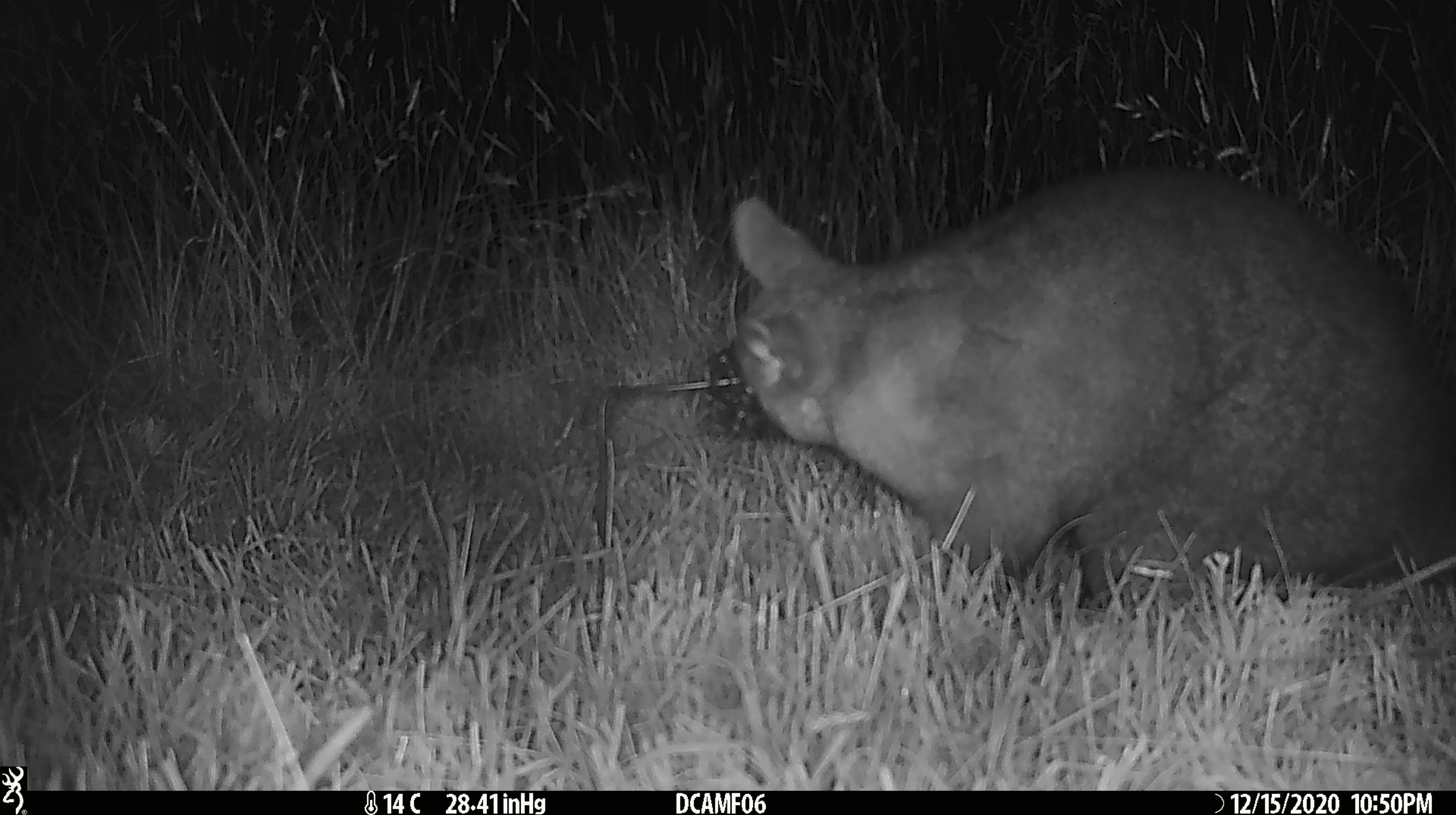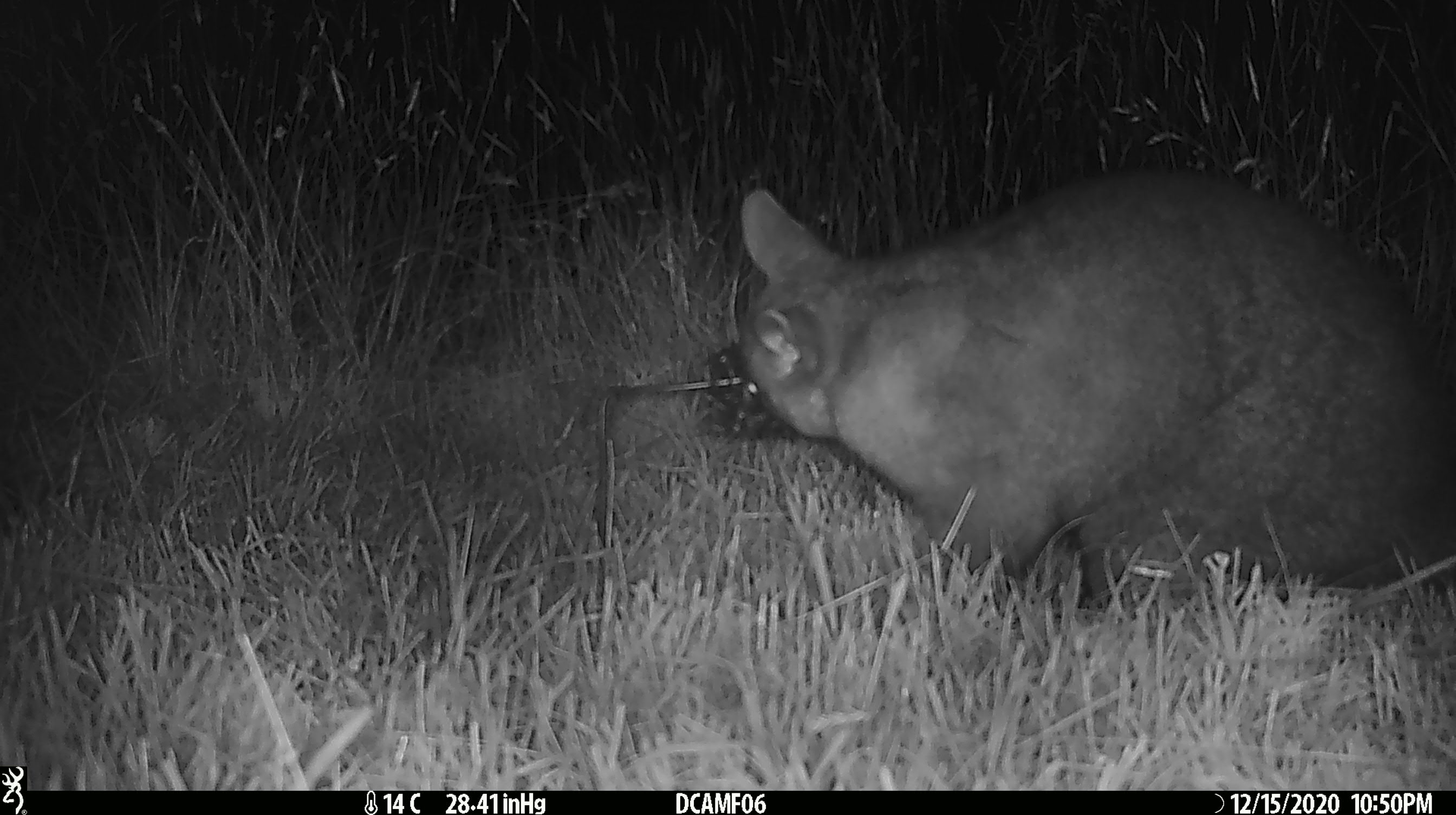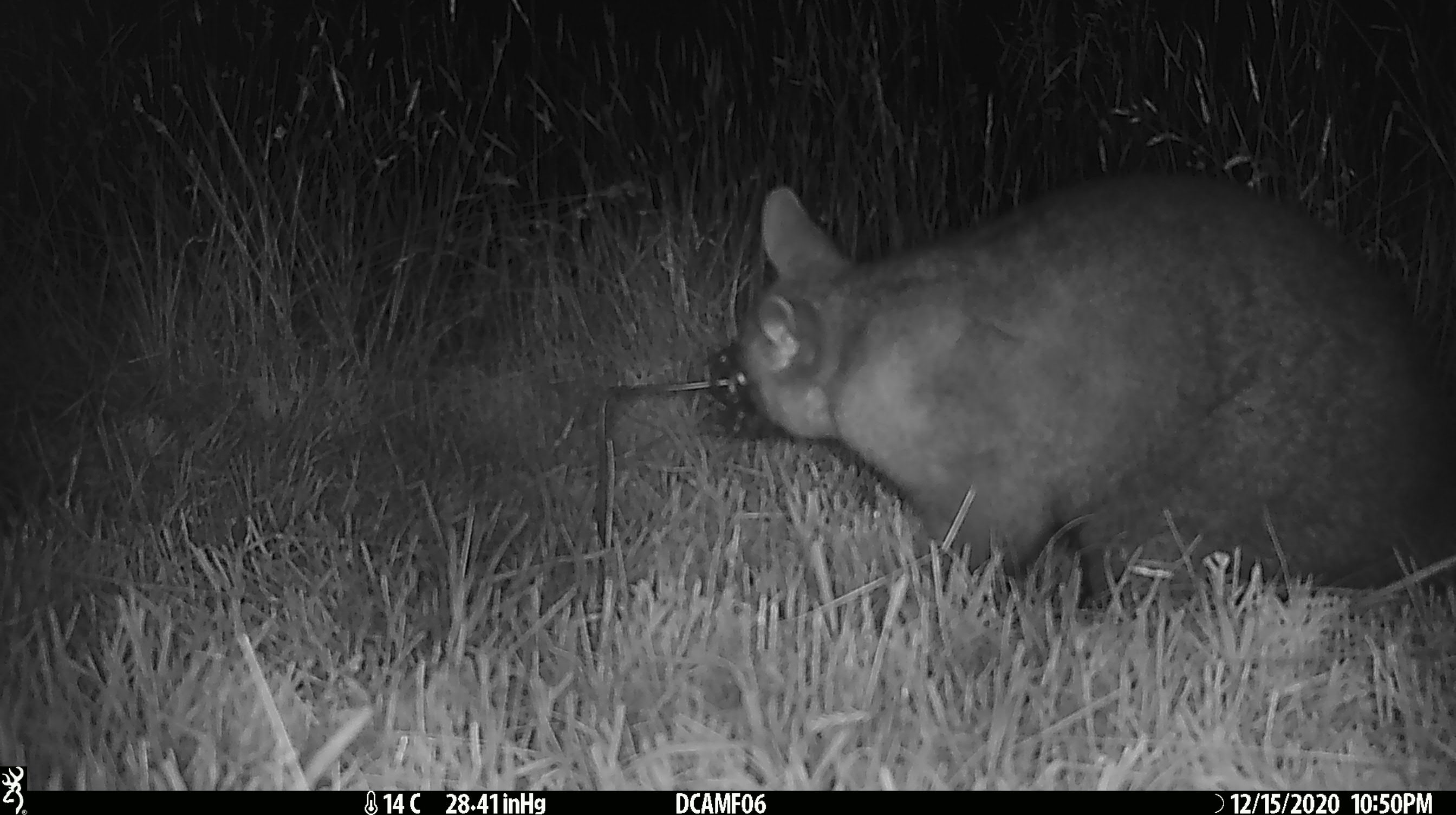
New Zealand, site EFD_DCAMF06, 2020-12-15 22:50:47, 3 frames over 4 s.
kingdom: Animalia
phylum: Chordata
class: Mammalia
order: Diprotodontia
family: Phalangeridae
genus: Trichosurus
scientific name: Trichosurus vulpecula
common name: common brushtail possum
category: possum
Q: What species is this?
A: Possum (common brushtail possum) (Trichosurus vulpecula).